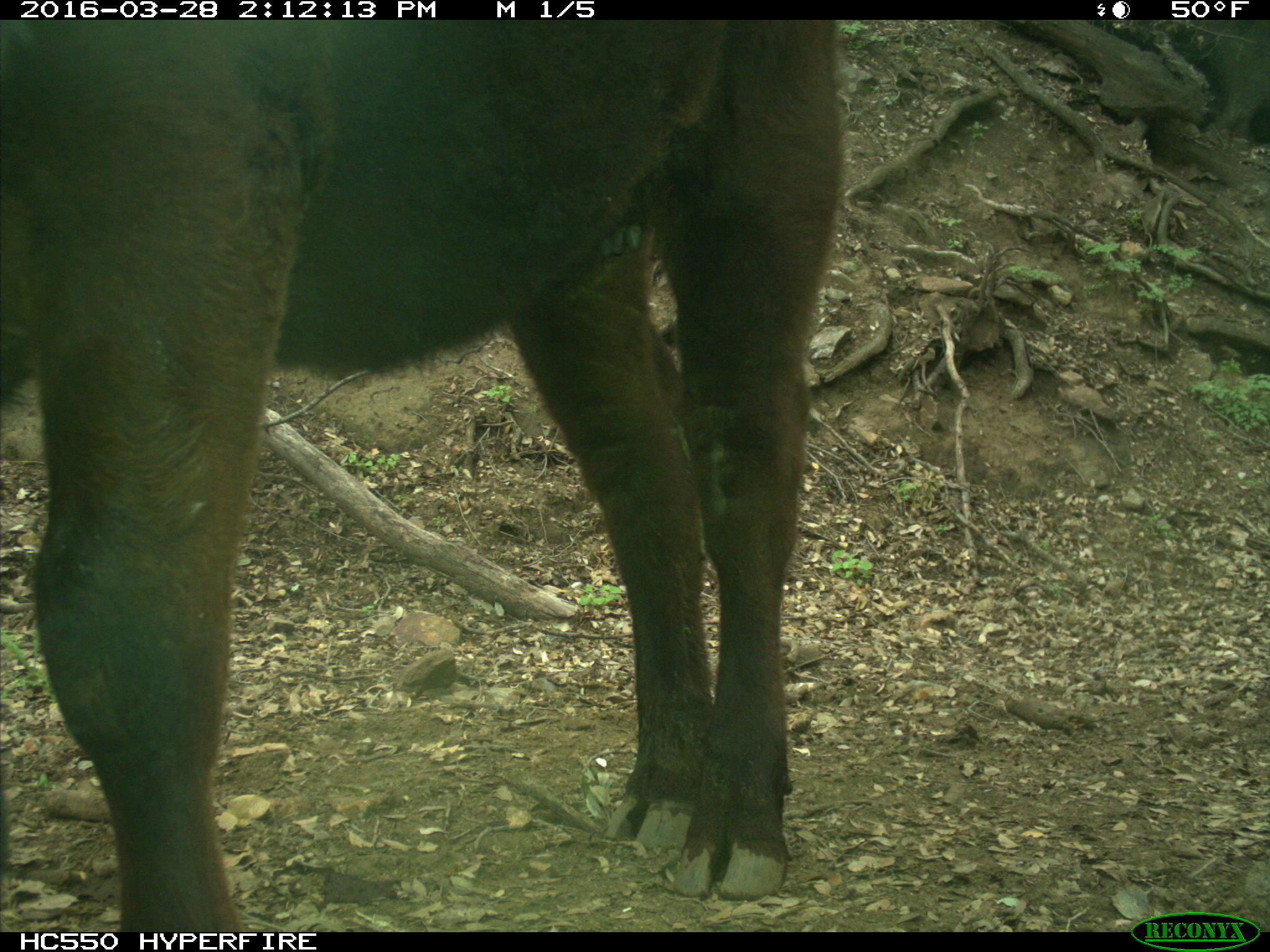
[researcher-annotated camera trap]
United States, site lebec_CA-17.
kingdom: Animalia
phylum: Chordata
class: Mammalia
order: Artiodactyla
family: Bovidae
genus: Bos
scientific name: Bos taurus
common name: domestic cow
Bos taurus (domestic cow).